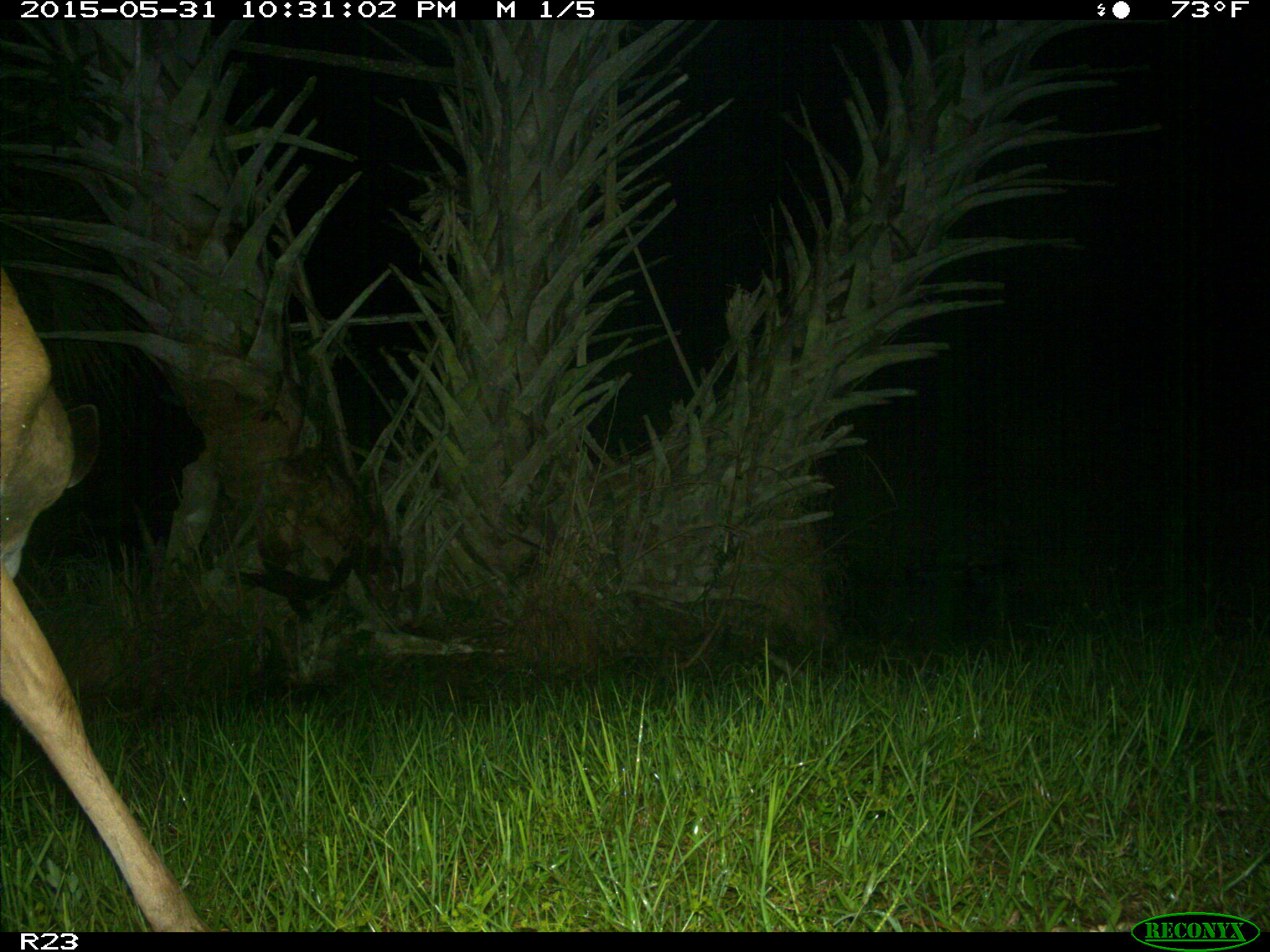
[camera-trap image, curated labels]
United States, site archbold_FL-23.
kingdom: Animalia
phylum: Chordata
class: Mammalia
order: Artiodactyla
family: Bovidae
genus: Bos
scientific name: Bos taurus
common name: domestic cow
Bos taurus (domestic cow).